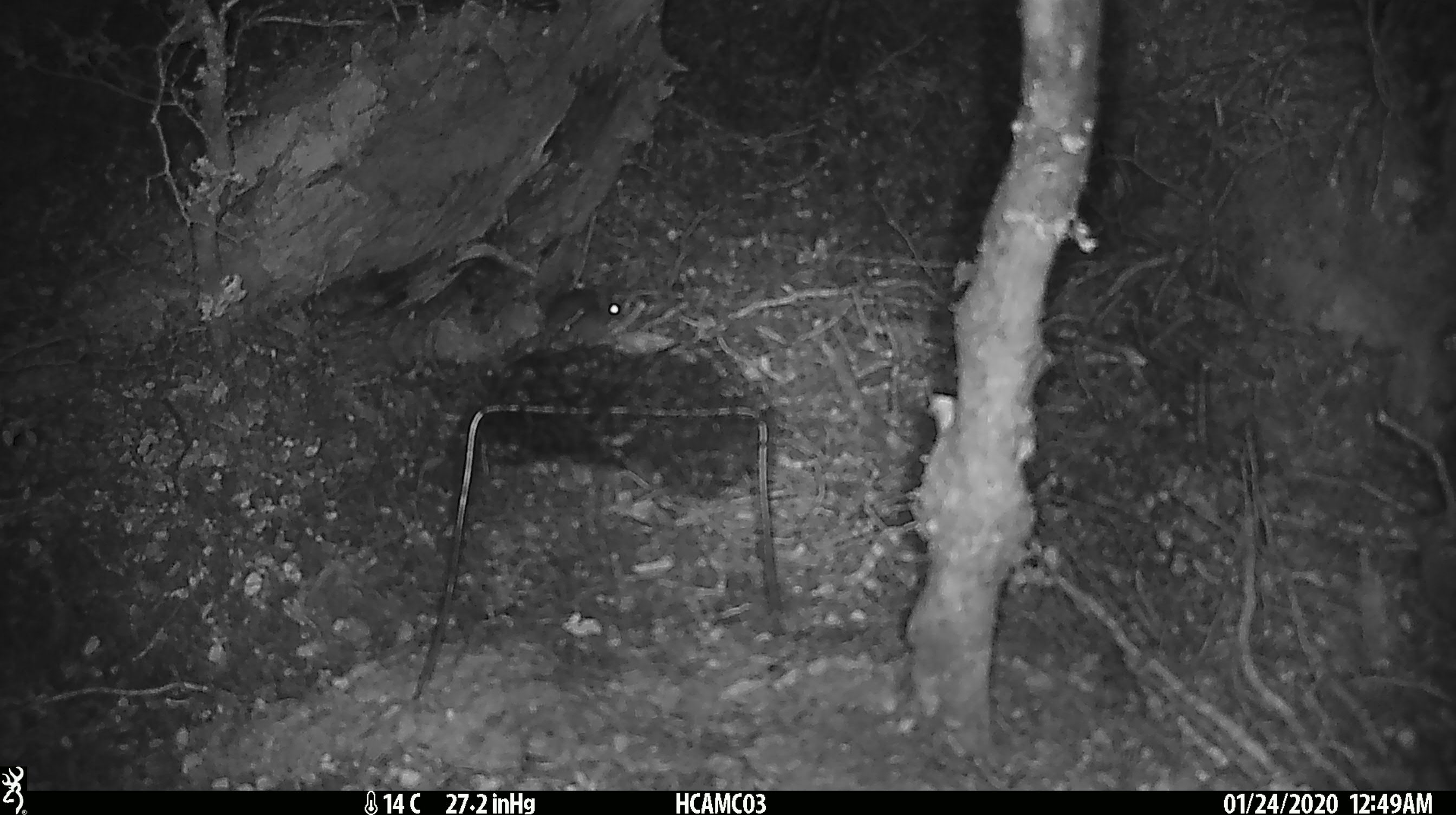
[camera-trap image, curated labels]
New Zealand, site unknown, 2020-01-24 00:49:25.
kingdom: Animalia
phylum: Chordata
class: Mammalia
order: Rodentia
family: Muridae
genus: Mus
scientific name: Mus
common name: mouse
Mouse (Mus).